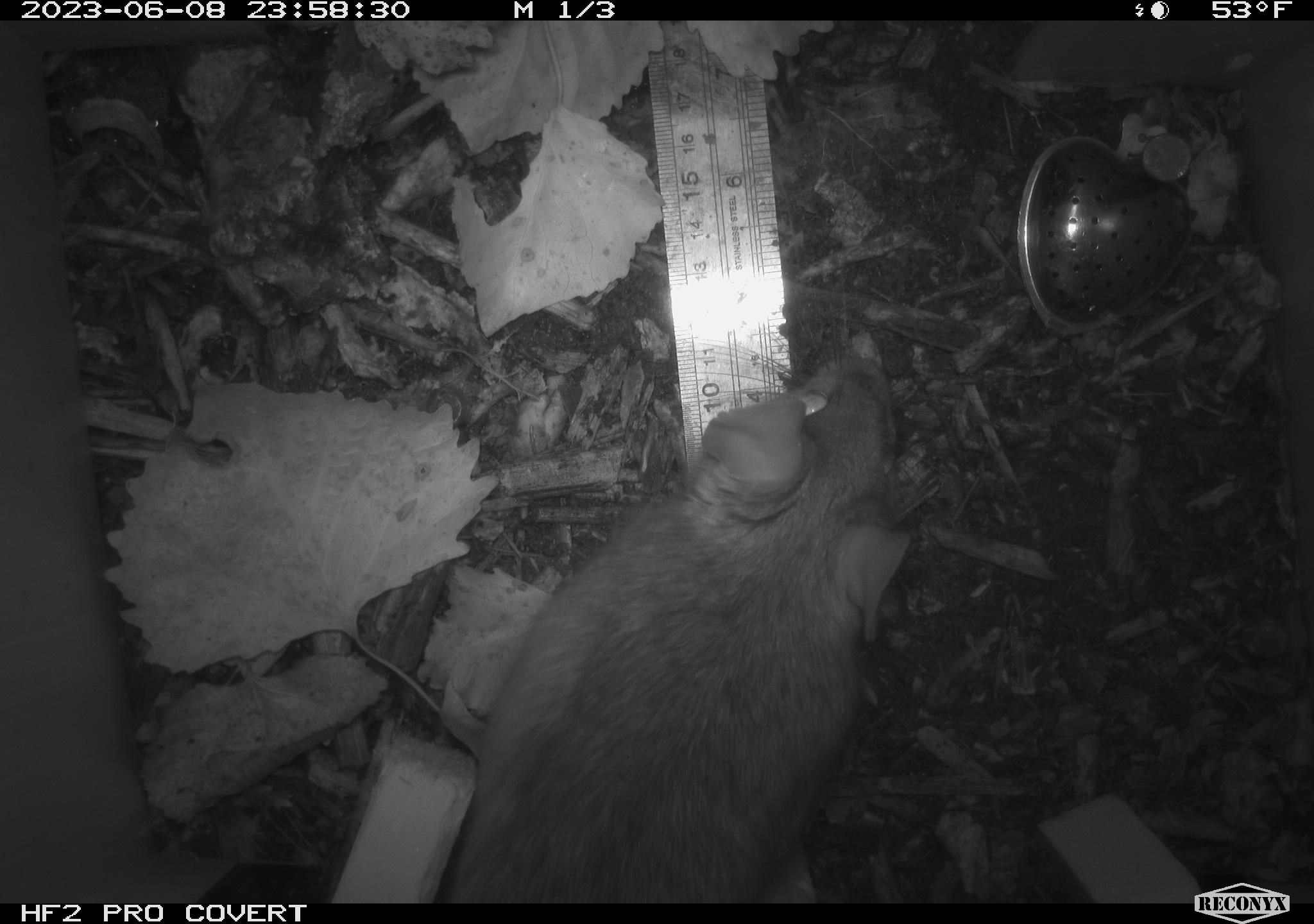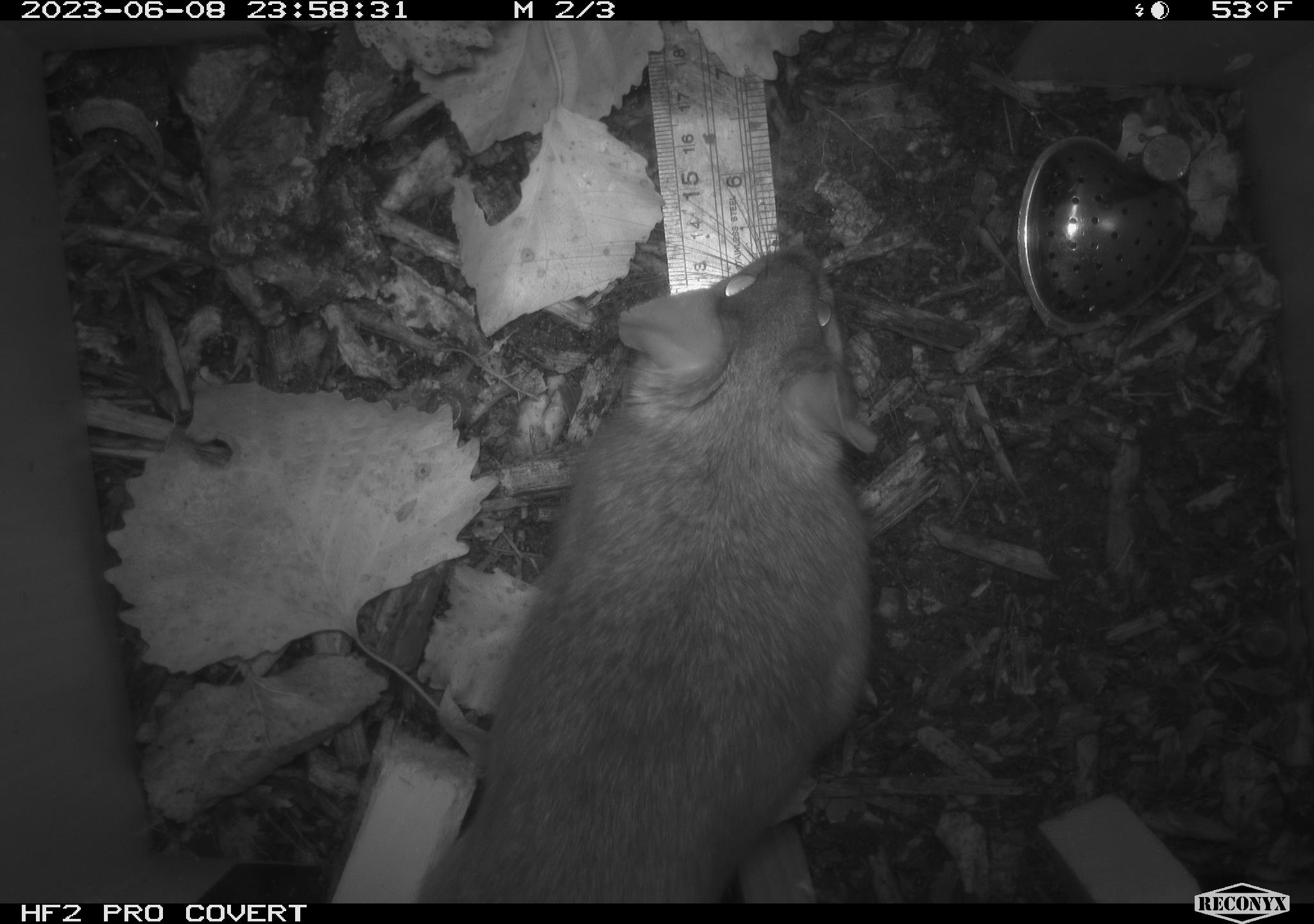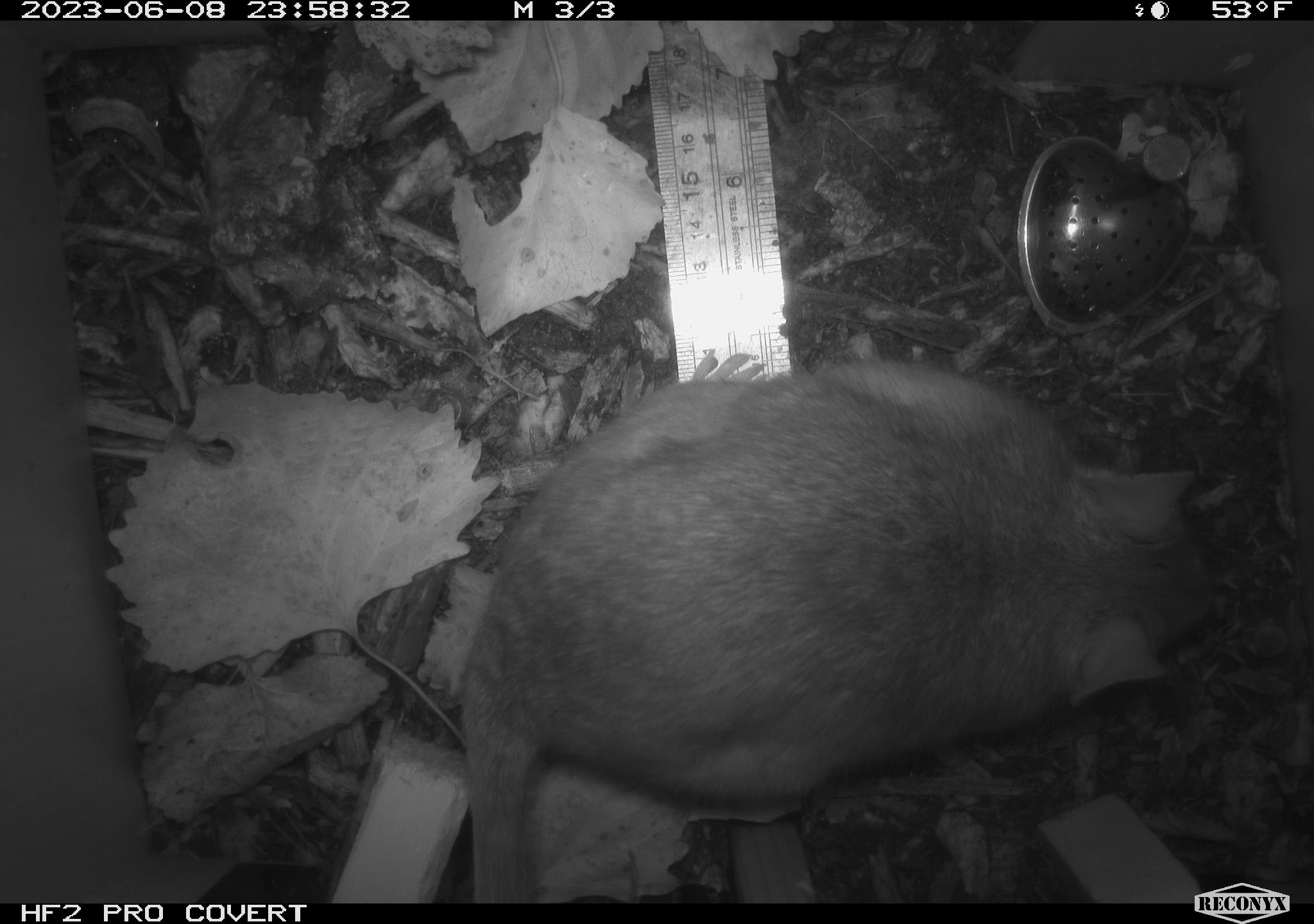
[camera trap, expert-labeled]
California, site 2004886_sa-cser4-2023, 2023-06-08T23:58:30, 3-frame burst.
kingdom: Animalia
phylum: Chordata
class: Mammalia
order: Rodentia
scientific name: Rodentia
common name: woodrat or rat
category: woodrat or rat species